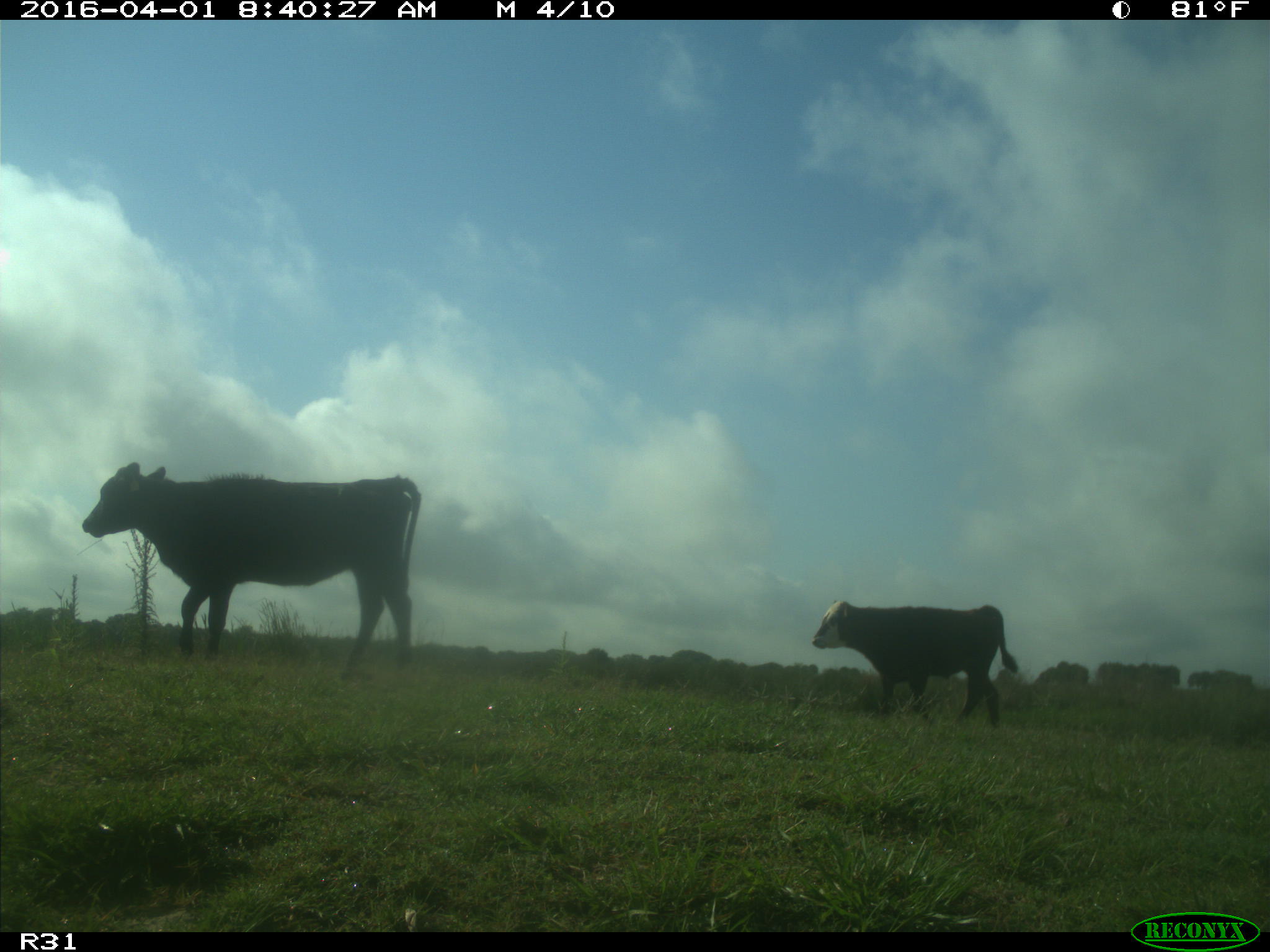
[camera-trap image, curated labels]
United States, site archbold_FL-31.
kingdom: Animalia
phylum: Chordata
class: Mammalia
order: Artiodactyla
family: Bovidae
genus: Bos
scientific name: Bos taurus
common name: domestic cow